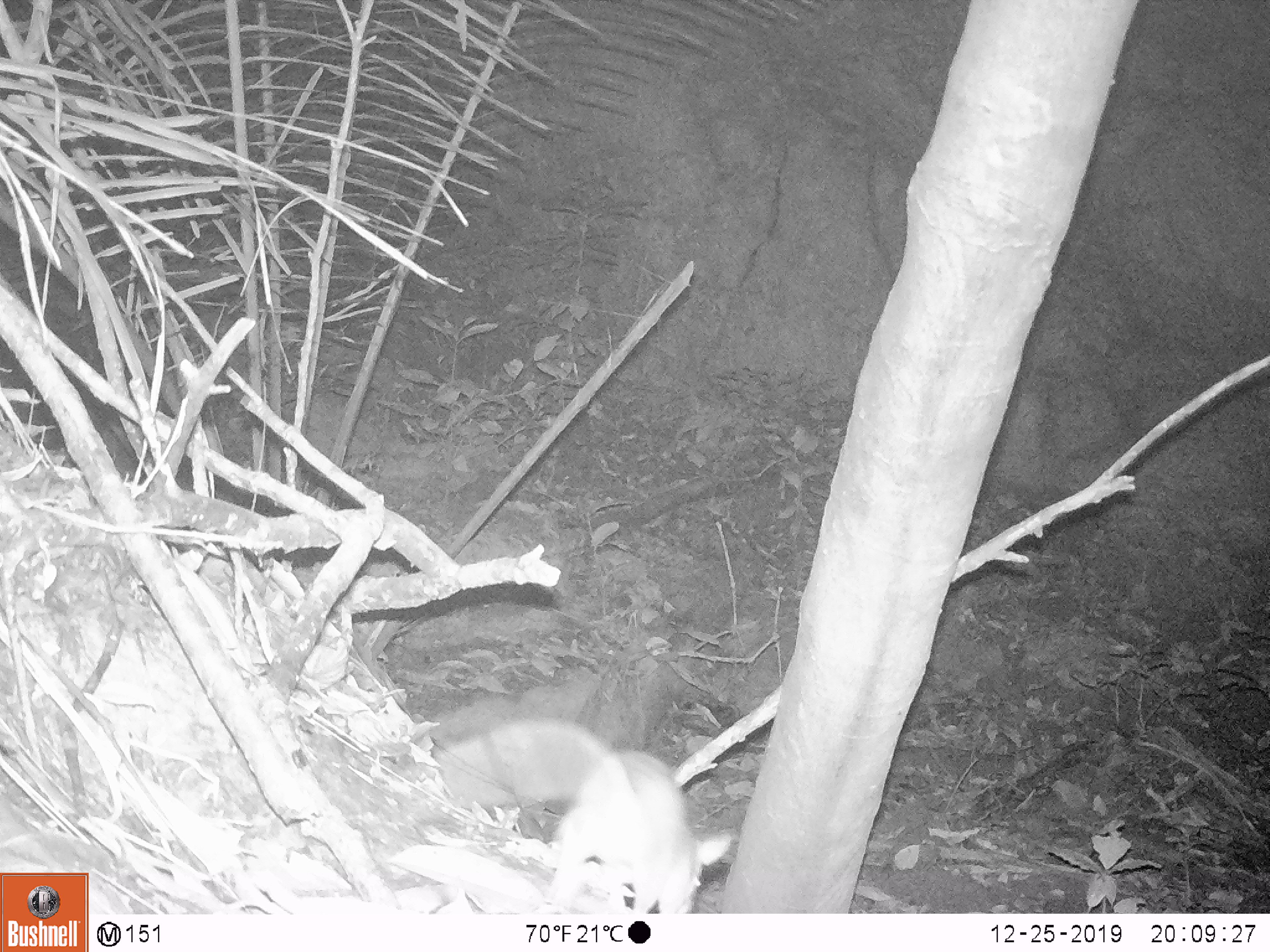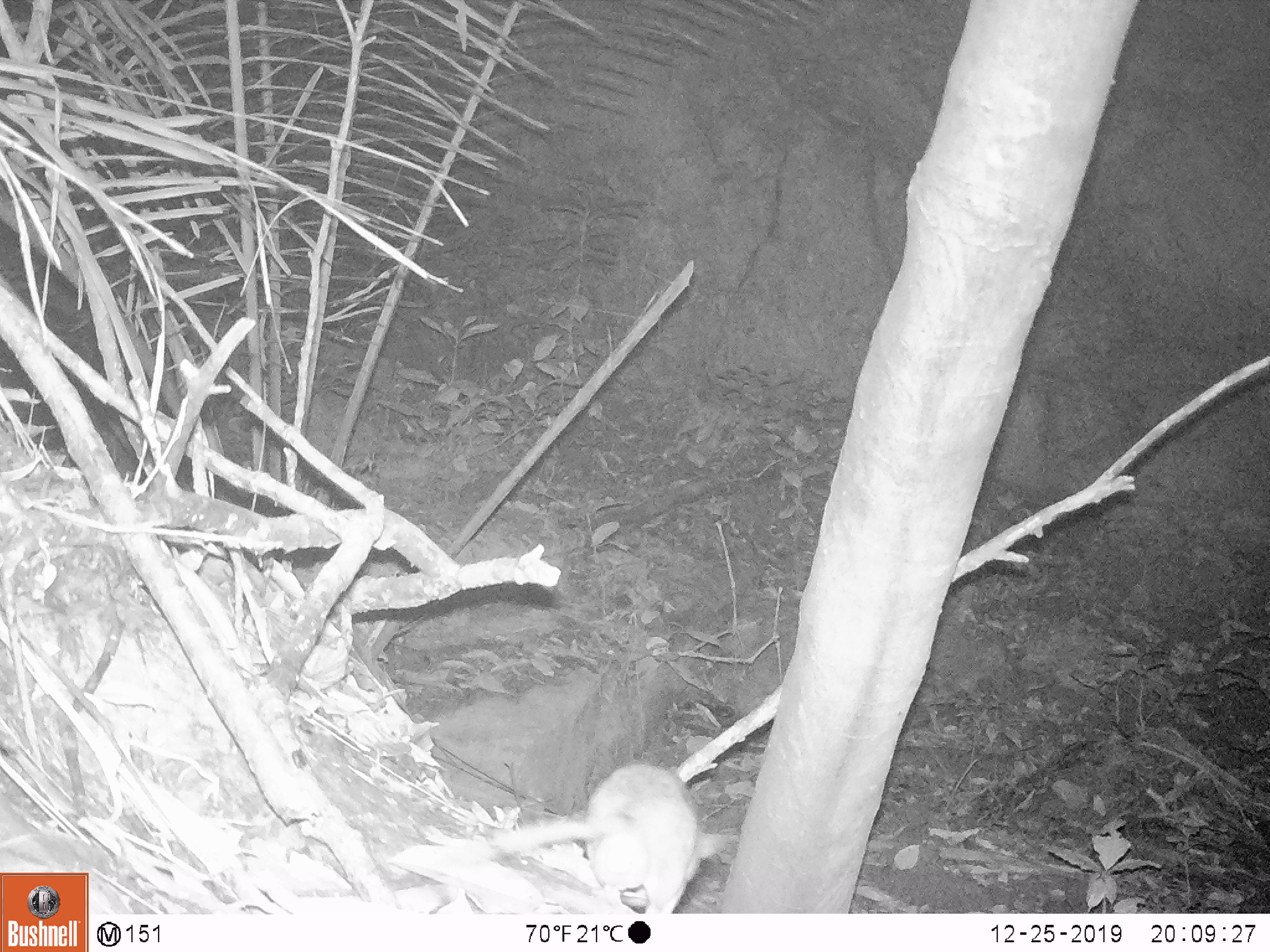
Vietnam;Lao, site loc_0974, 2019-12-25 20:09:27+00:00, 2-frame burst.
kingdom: Animalia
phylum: Chordata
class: Mammalia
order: Rodentia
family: Muridae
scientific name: Muridae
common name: old-world mice and rats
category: unidentified murid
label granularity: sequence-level